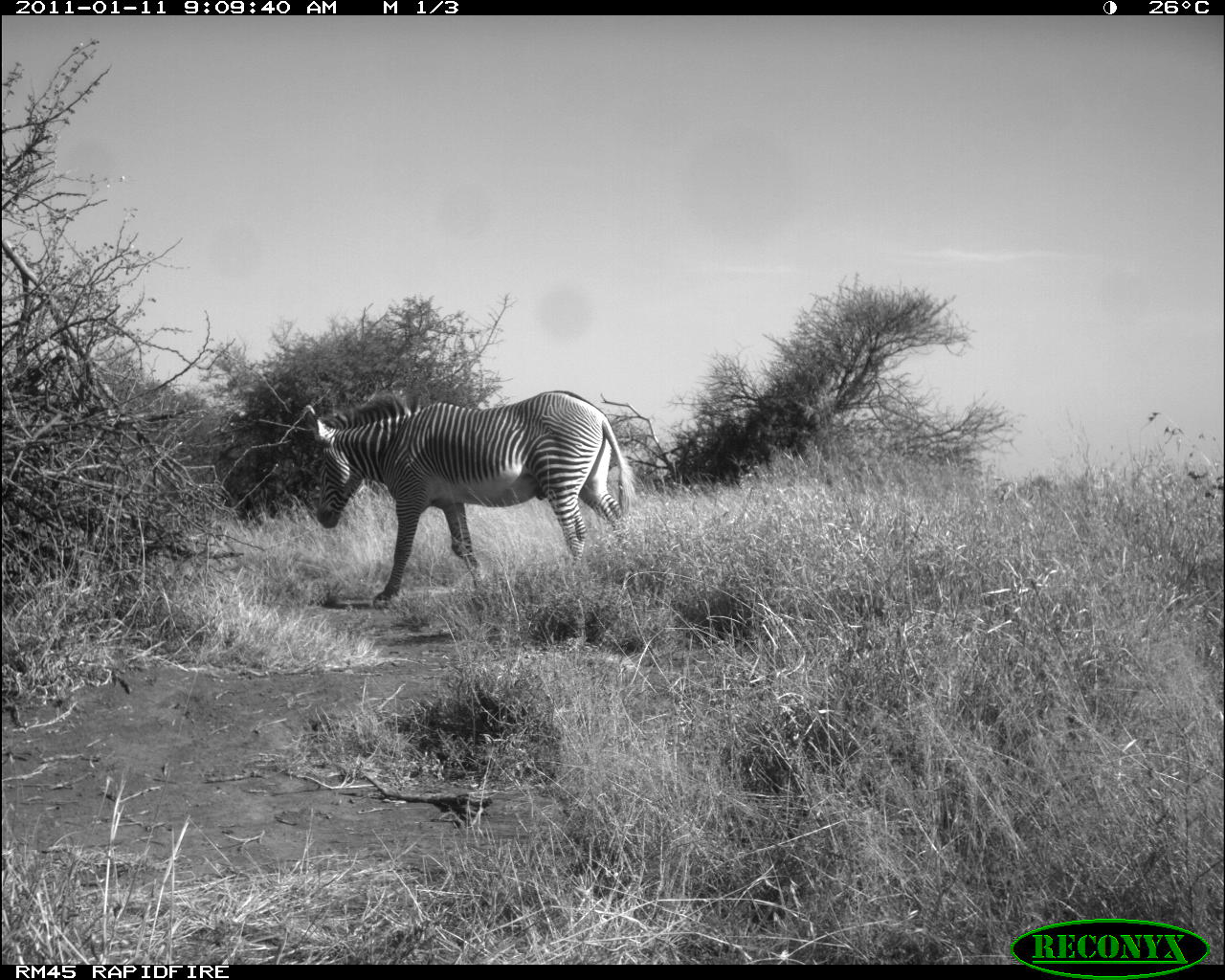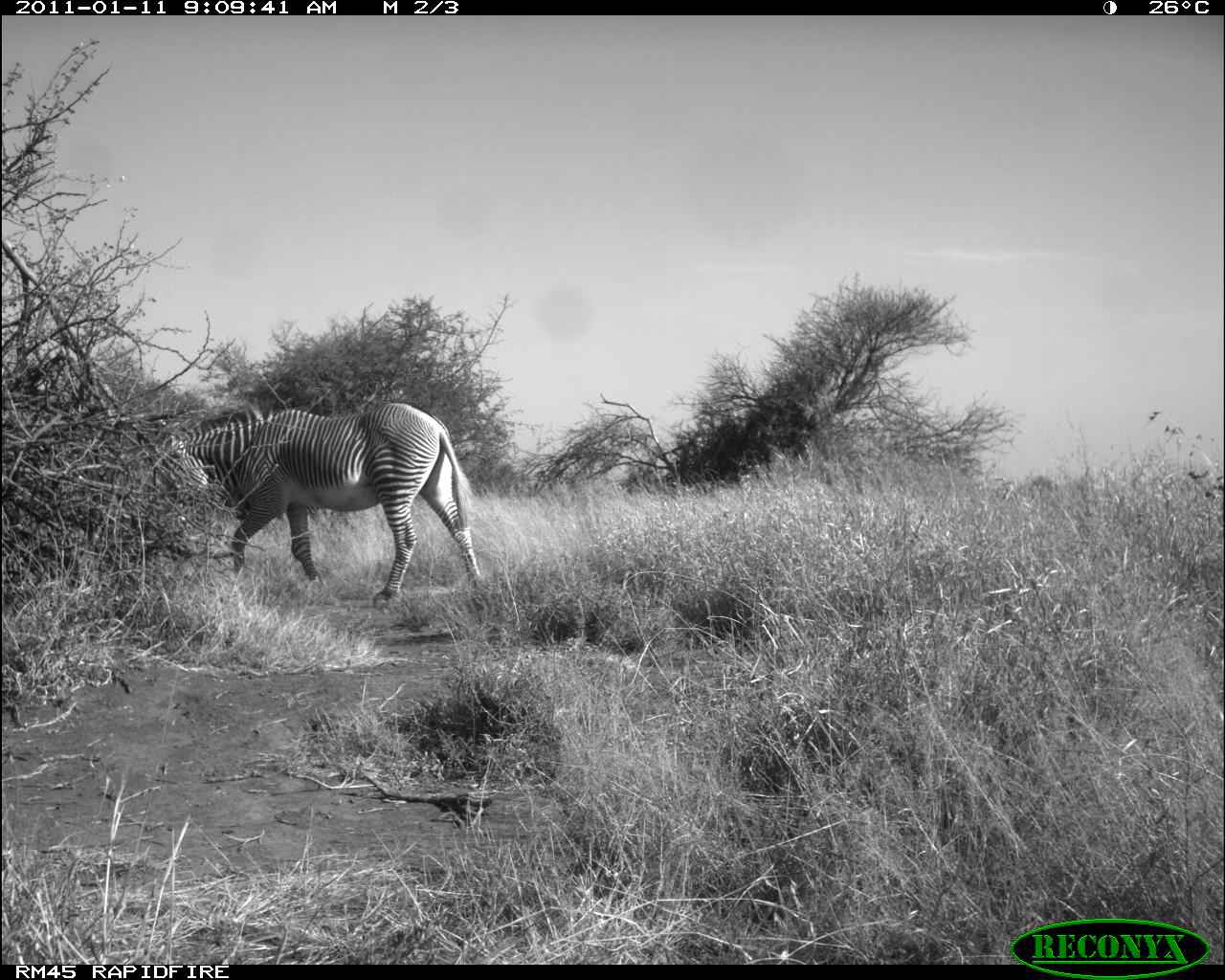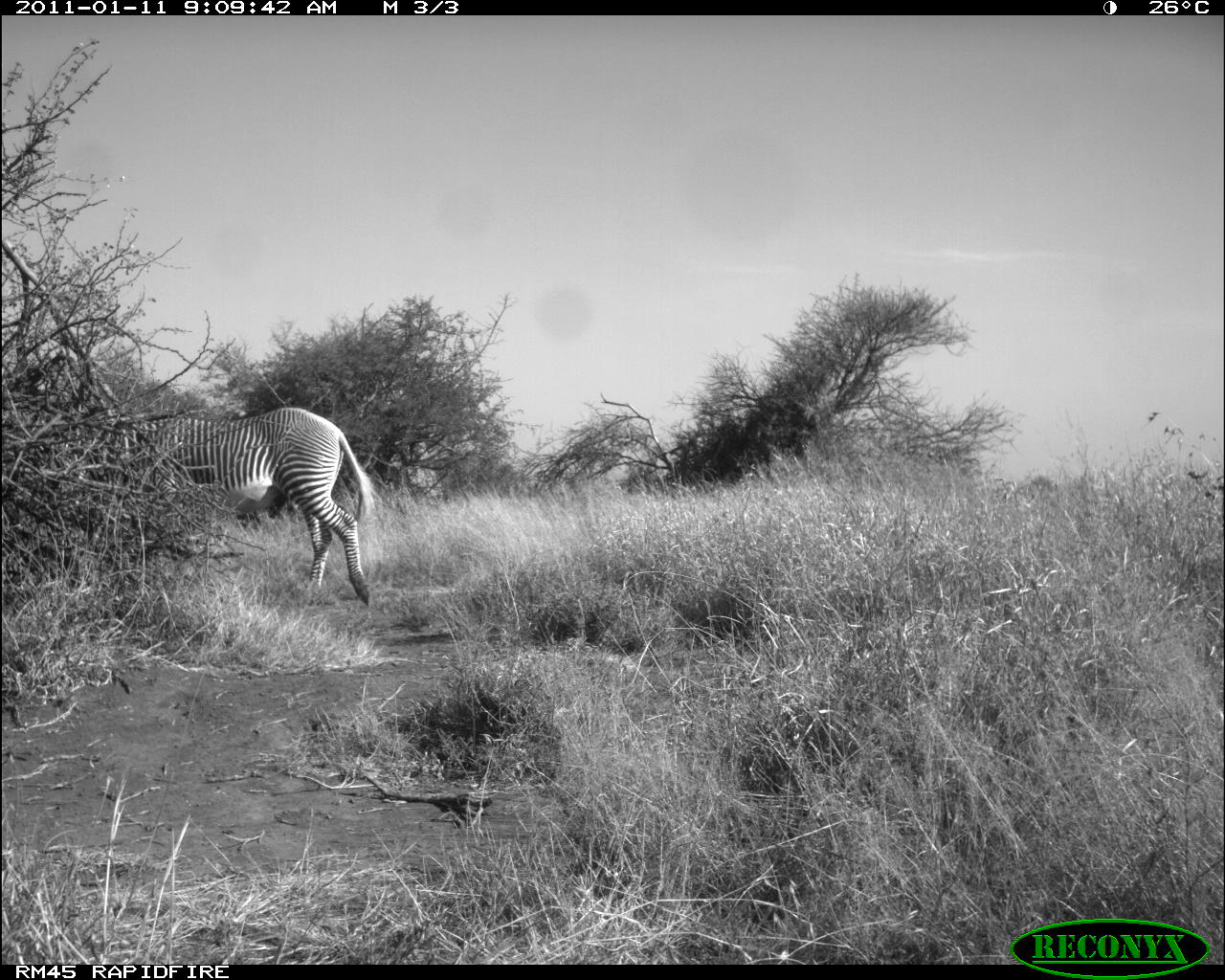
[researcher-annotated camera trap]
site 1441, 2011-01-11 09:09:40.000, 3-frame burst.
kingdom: Animalia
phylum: Chordata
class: Mammalia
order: Perissodactyla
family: Equidae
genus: Equus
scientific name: Equus grevyi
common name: grévy's zebra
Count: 1.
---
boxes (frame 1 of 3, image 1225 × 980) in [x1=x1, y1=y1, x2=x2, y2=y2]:
equus grevyi: [x1=301, y1=390, x2=638, y2=610]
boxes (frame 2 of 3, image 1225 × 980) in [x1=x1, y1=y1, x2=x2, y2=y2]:
equus grevyi: [x1=168, y1=398, x2=489, y2=613]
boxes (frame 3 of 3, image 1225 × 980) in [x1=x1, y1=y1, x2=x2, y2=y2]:
equus grevyi: [x1=48, y1=406, x2=383, y2=608]